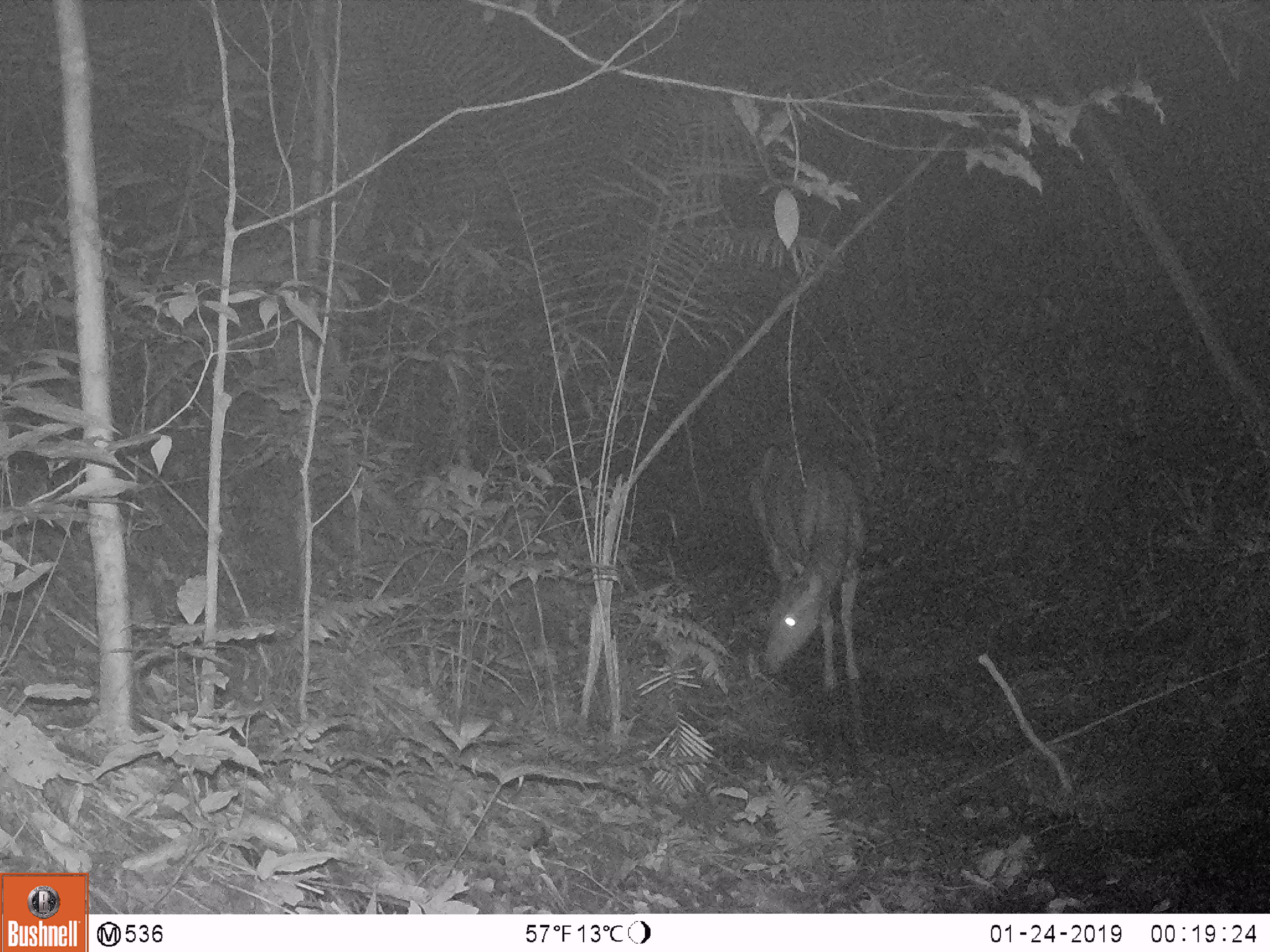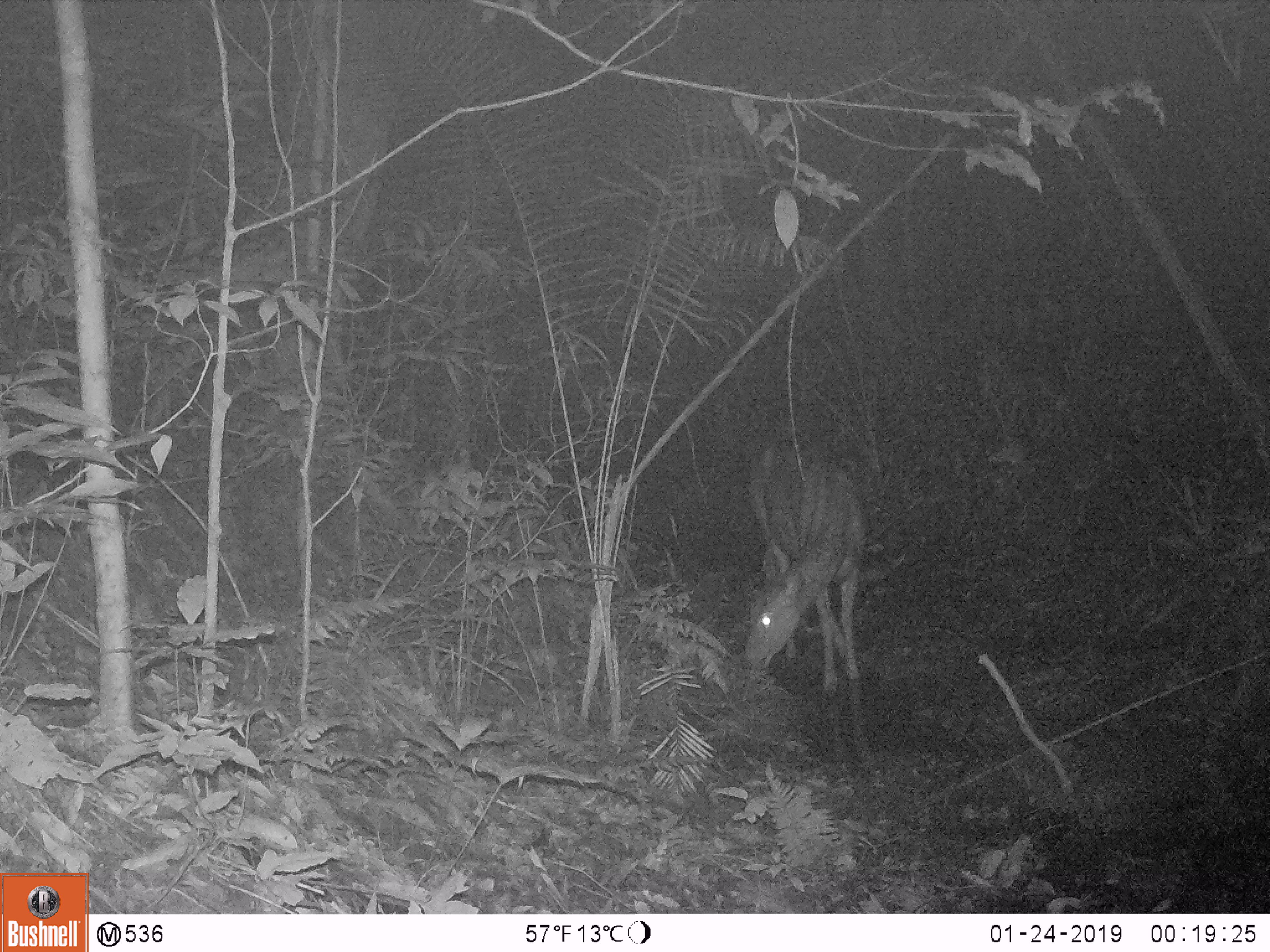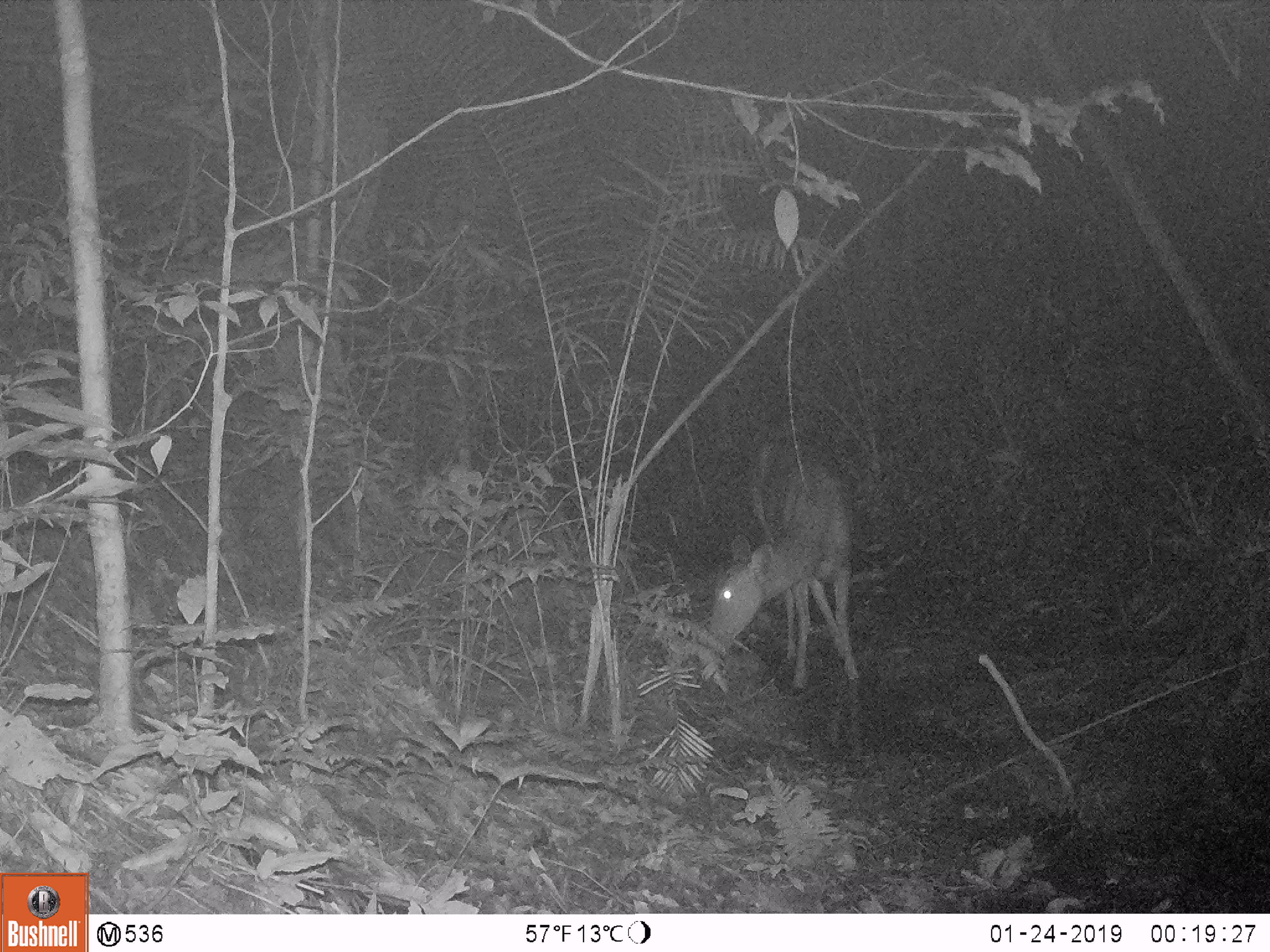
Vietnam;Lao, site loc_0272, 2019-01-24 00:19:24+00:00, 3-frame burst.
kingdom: Animalia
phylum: Chordata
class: Mammalia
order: Artiodactyla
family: Cervidae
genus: Rusa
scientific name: Rusa unicolor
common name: sambar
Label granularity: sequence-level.